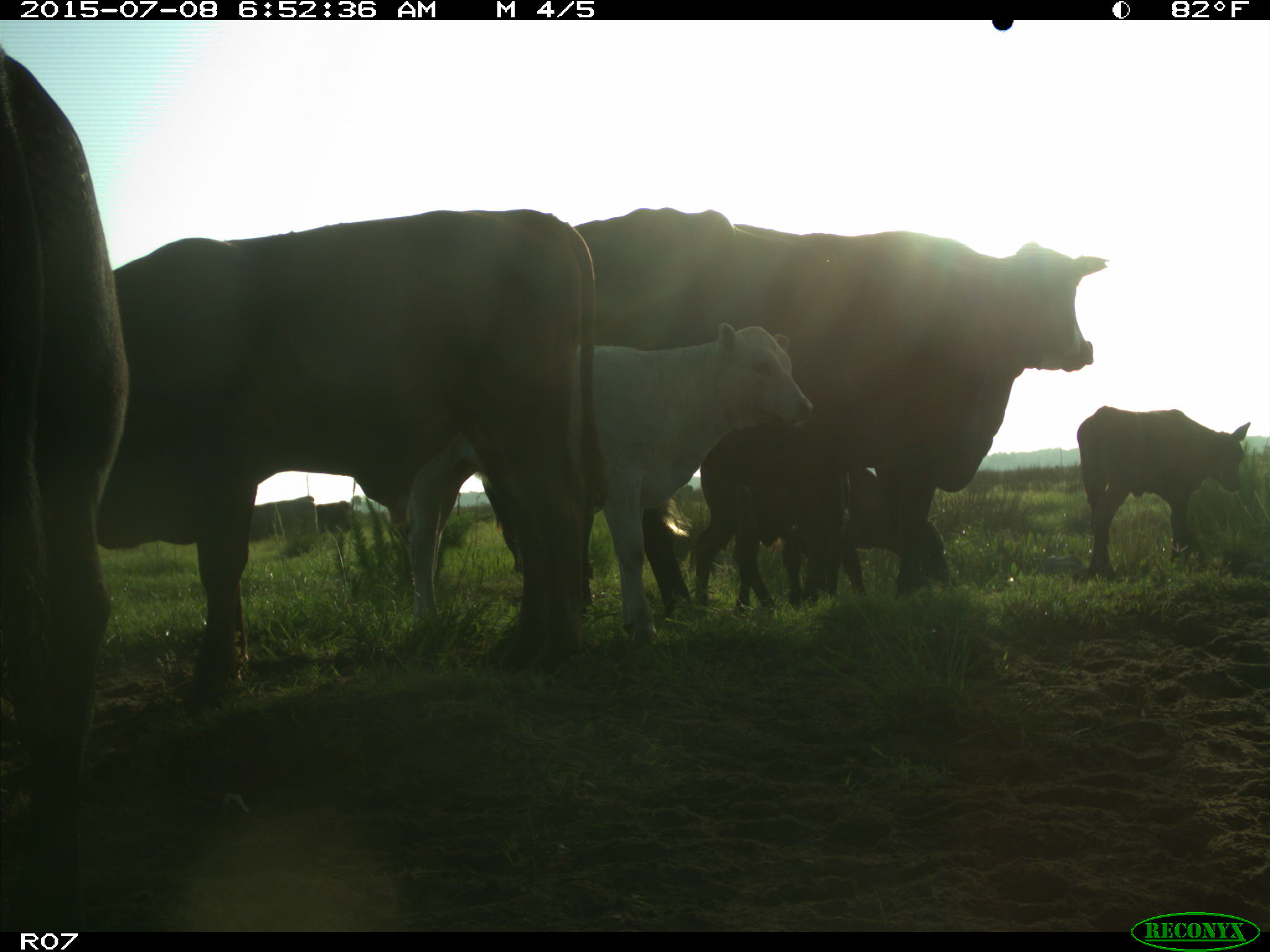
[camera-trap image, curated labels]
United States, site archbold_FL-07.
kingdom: Animalia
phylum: Chordata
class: Mammalia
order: Artiodactyla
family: Bovidae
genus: Bos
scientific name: Bos taurus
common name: domestic cow